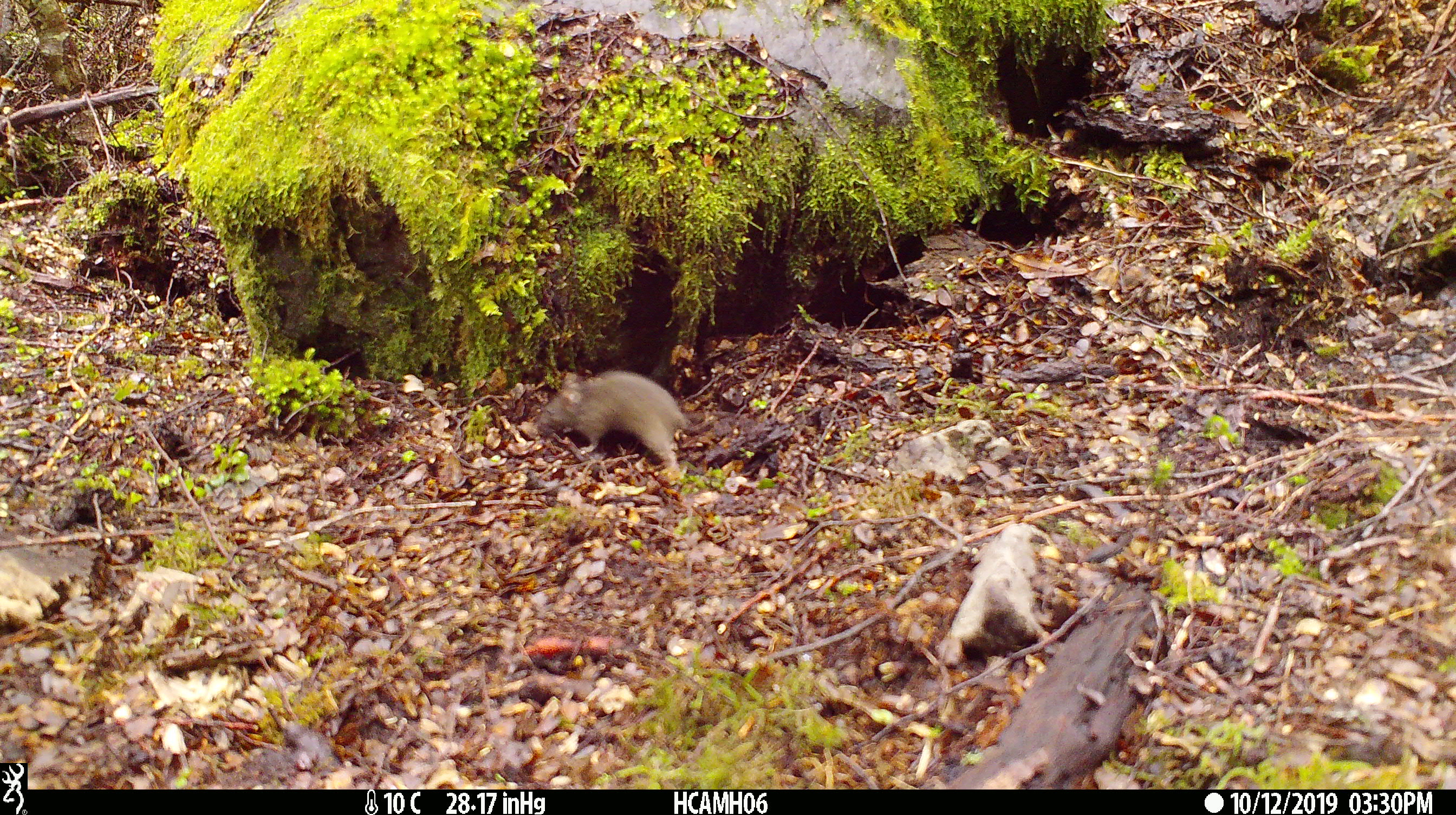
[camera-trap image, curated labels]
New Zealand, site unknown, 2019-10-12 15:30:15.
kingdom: Animalia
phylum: Chordata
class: Mammalia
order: Rodentia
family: Muridae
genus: Mus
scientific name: Mus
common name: mouse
Mouse (Mus).